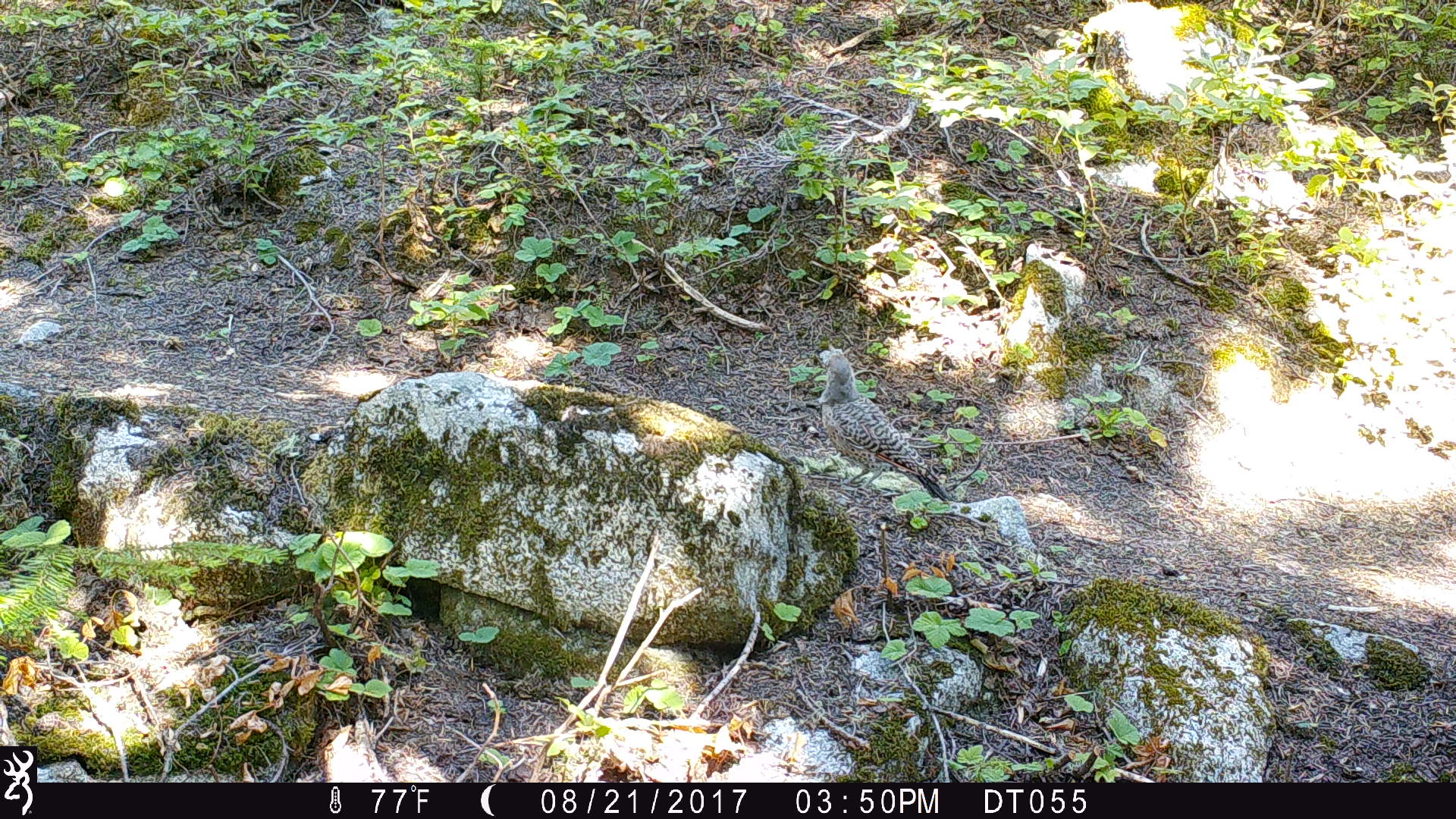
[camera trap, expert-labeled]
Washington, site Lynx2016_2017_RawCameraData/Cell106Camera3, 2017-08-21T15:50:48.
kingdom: Animalia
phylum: Chordata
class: Aves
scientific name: Aves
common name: birds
Aves (birds). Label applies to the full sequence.